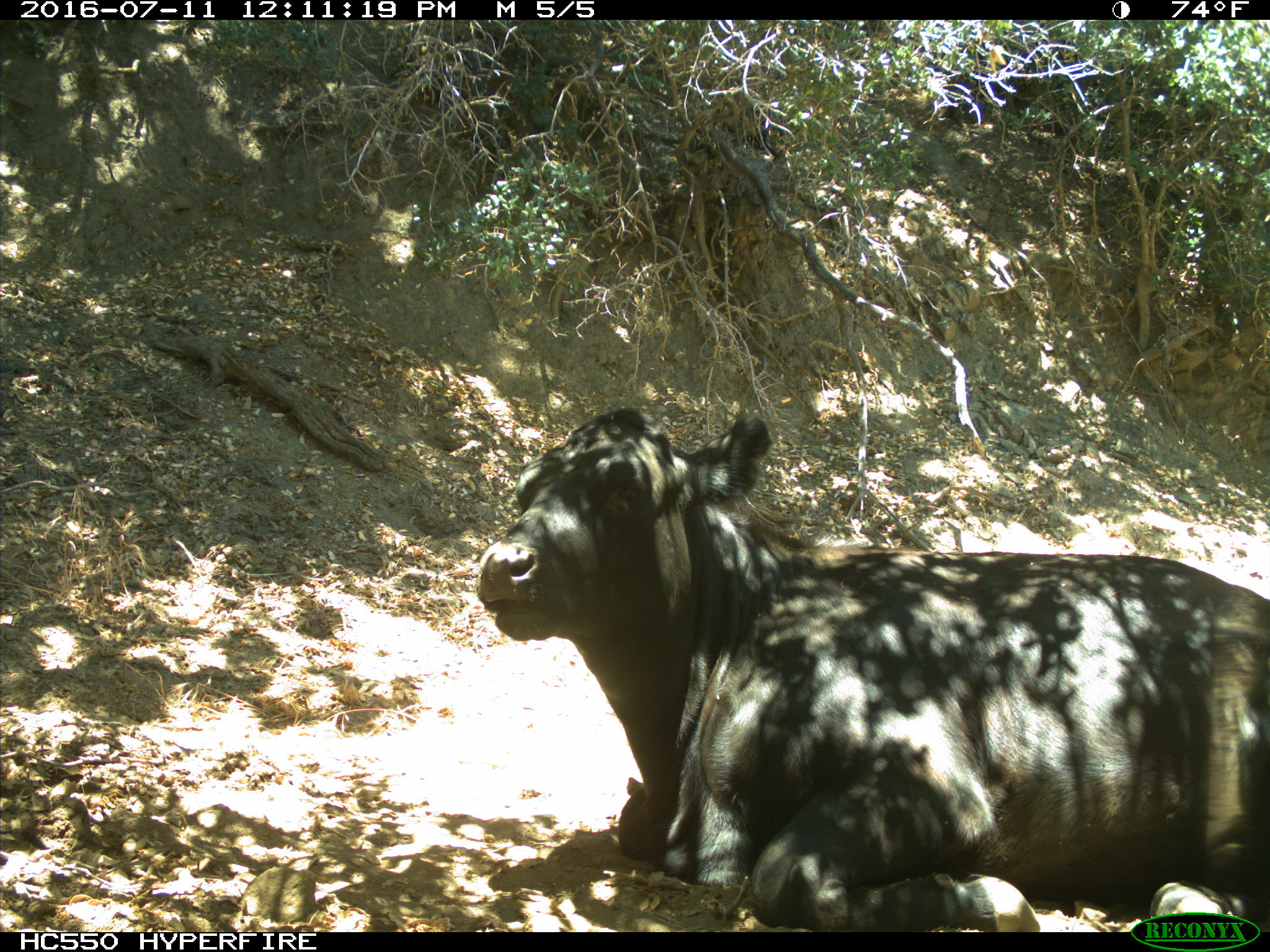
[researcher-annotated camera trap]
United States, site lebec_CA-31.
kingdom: Animalia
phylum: Chordata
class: Mammalia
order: Artiodactyla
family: Bovidae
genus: Bos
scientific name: Bos taurus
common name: domestic cow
Bos taurus (domestic cow).